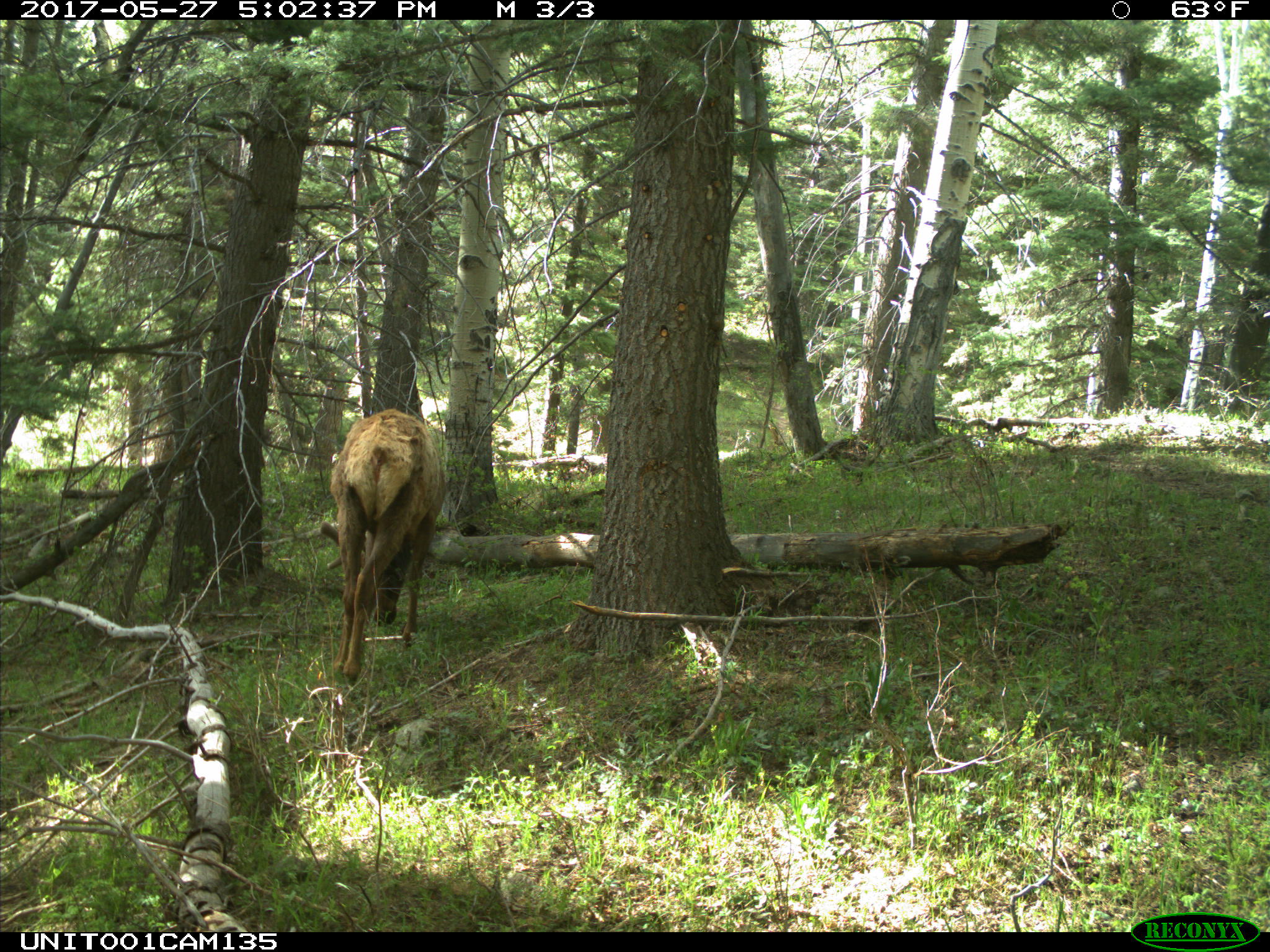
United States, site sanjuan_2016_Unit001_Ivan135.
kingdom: Animalia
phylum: Chordata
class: Mammalia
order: Artiodactyla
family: Cervidae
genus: Cervus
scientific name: Cervus elaphus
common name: red deer